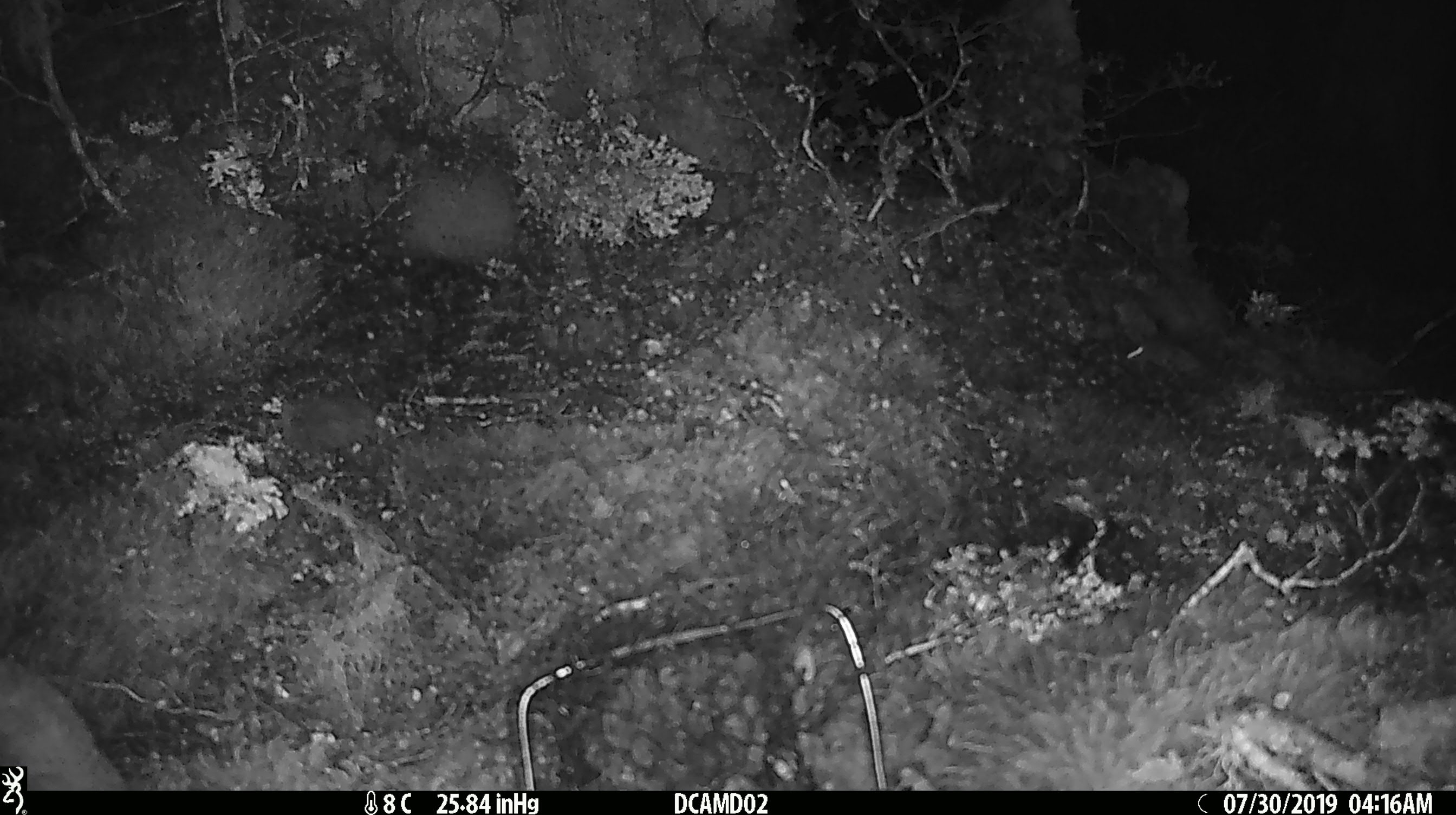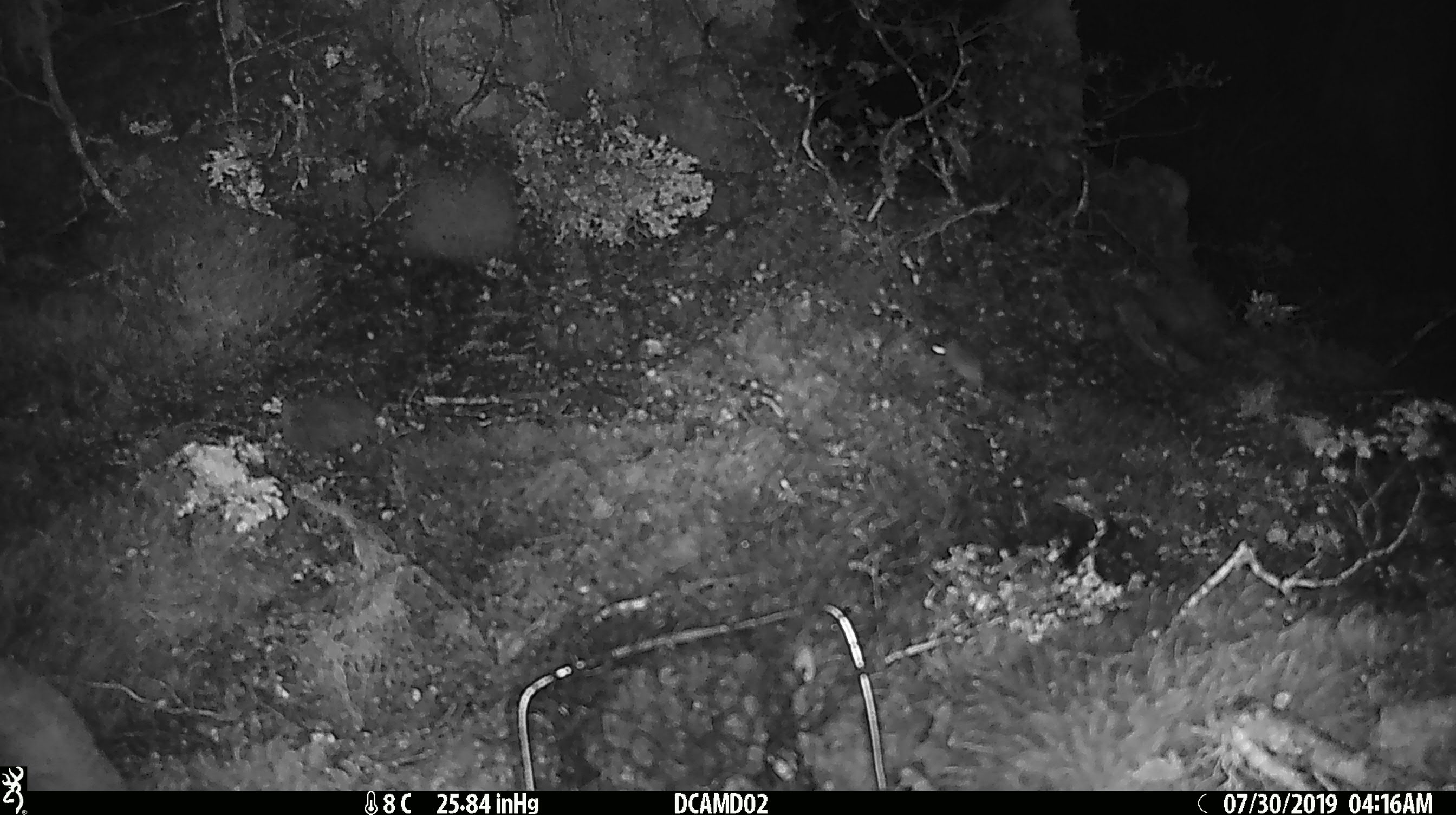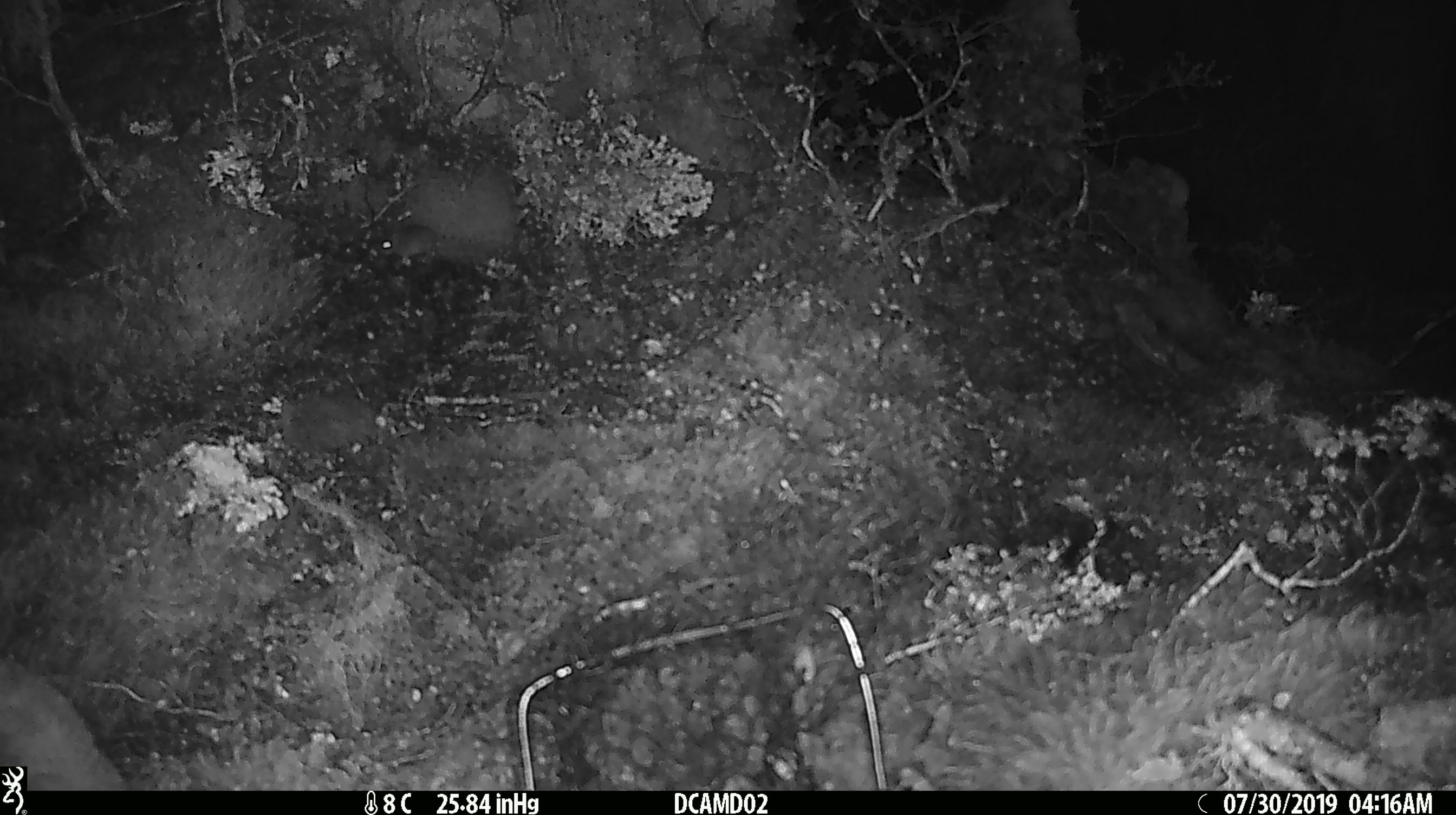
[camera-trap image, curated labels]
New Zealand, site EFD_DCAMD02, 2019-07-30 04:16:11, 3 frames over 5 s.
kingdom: Animalia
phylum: Chordata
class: Mammalia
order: Rodentia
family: Muridae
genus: Mus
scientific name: Mus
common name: mouse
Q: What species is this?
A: Mouse (Mus).